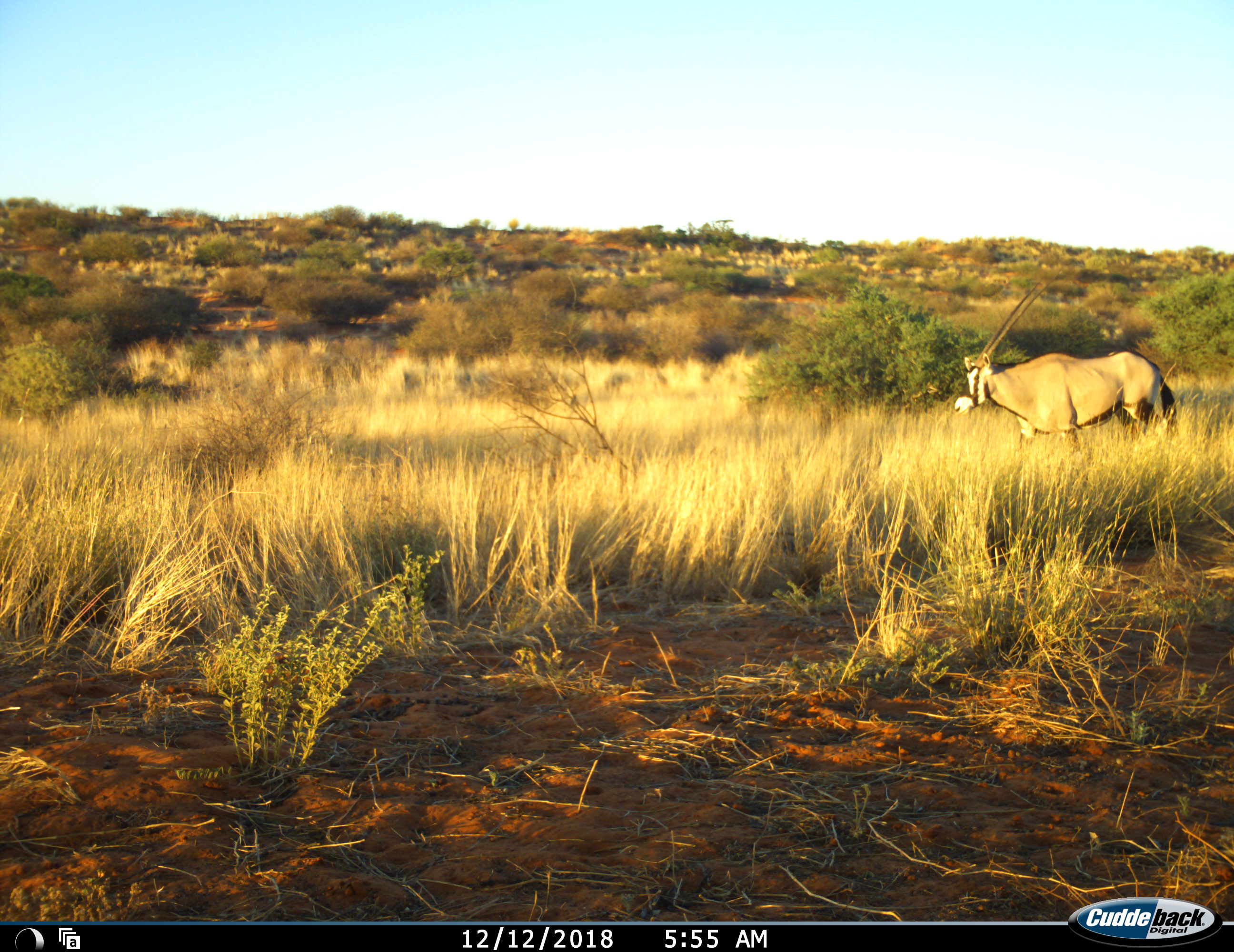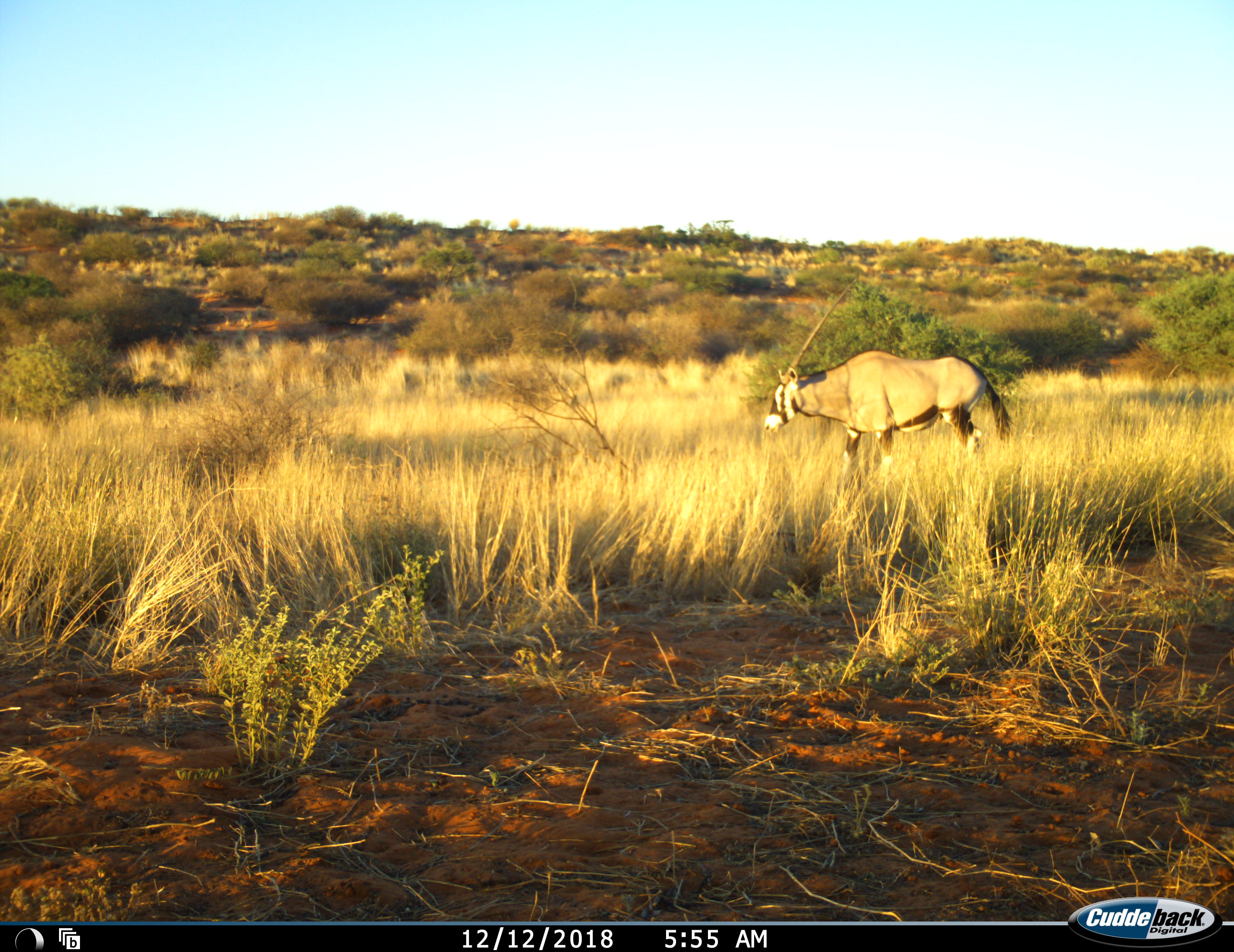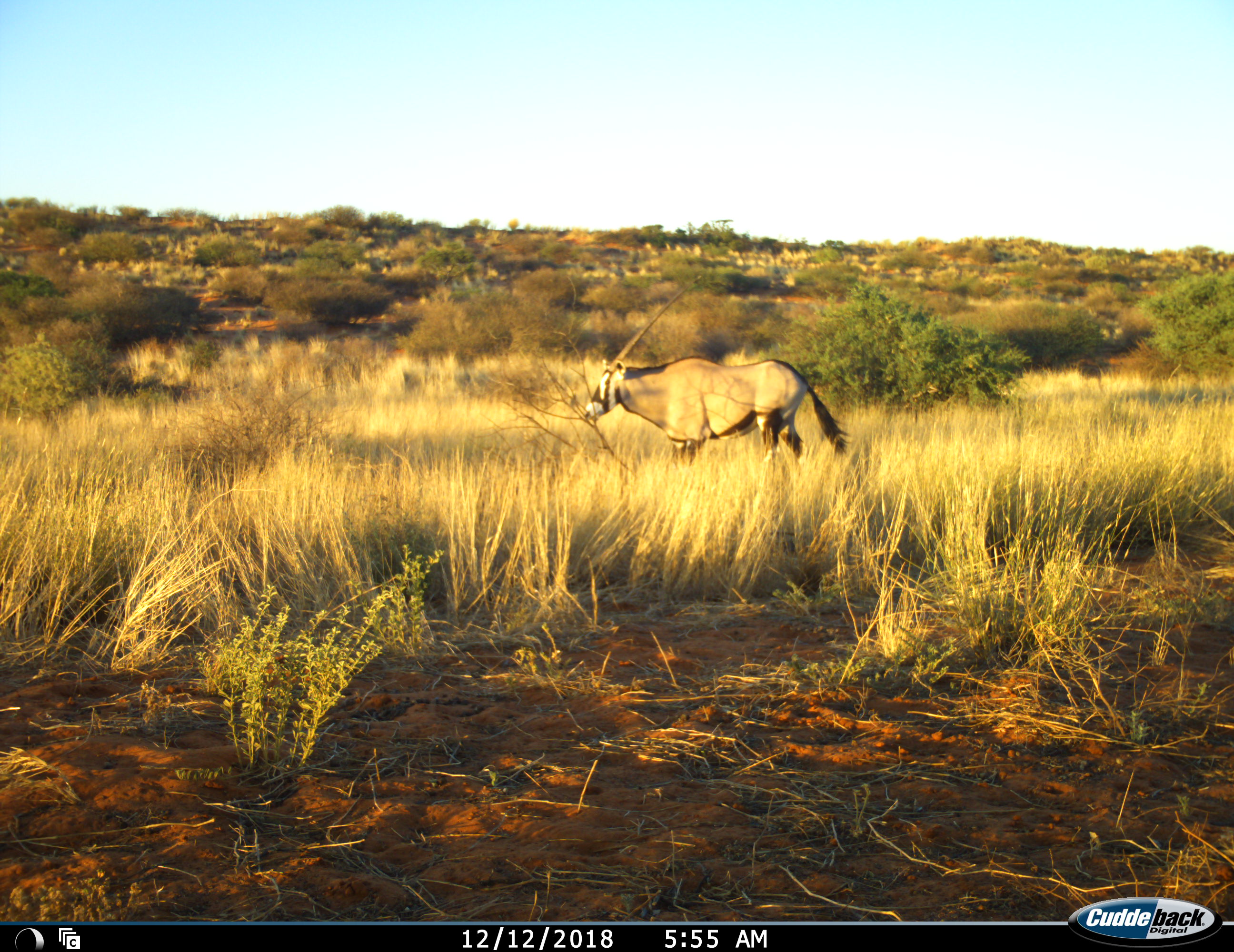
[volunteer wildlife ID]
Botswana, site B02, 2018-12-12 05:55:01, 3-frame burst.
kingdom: Animalia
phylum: Chordata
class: Mammalia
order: Artiodactyla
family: Bovidae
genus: Oryx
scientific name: Oryx gazella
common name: gemsbok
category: gemsbokoryx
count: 1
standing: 0%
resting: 0%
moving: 100%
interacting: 0%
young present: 0%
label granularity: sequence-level